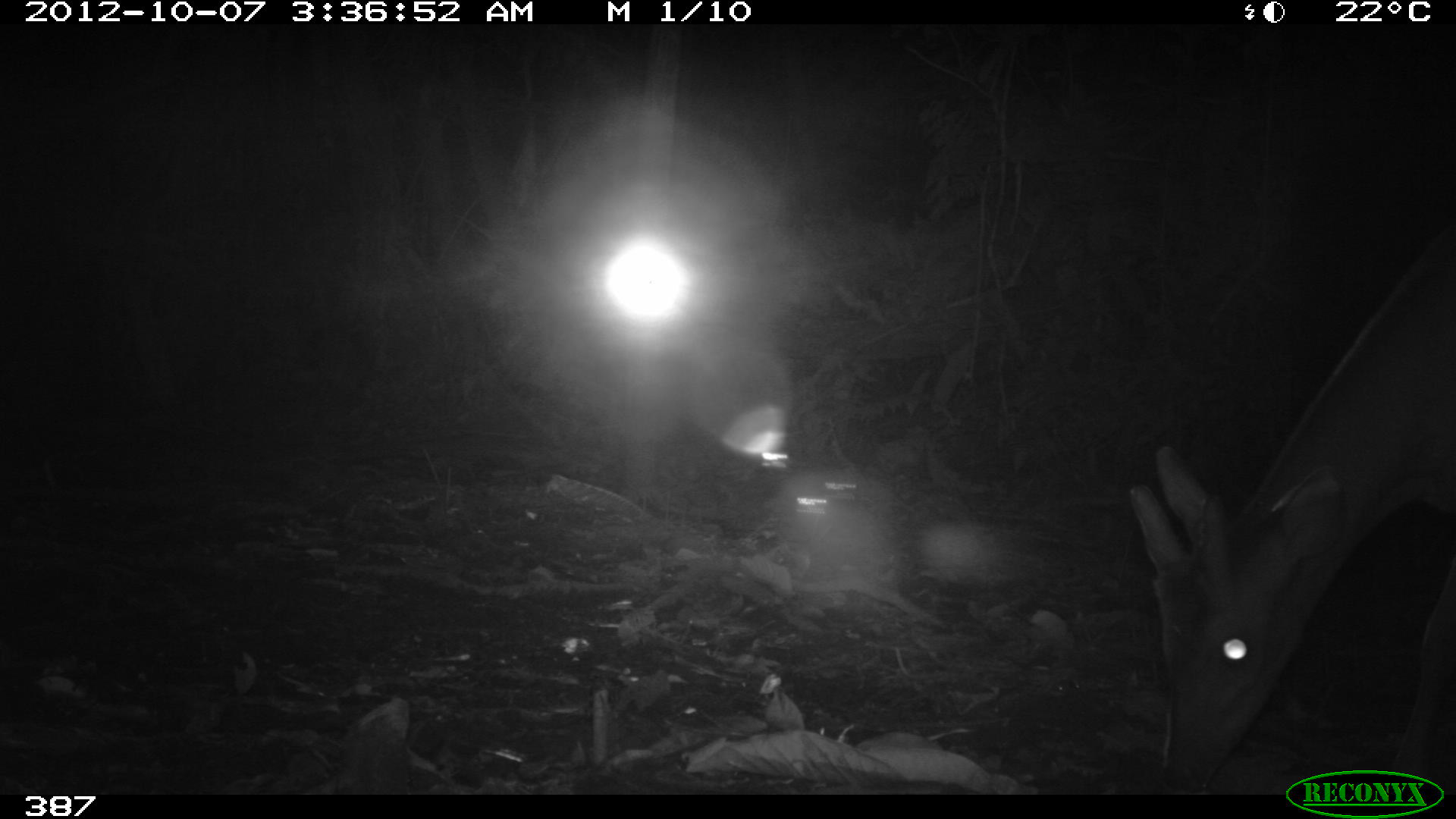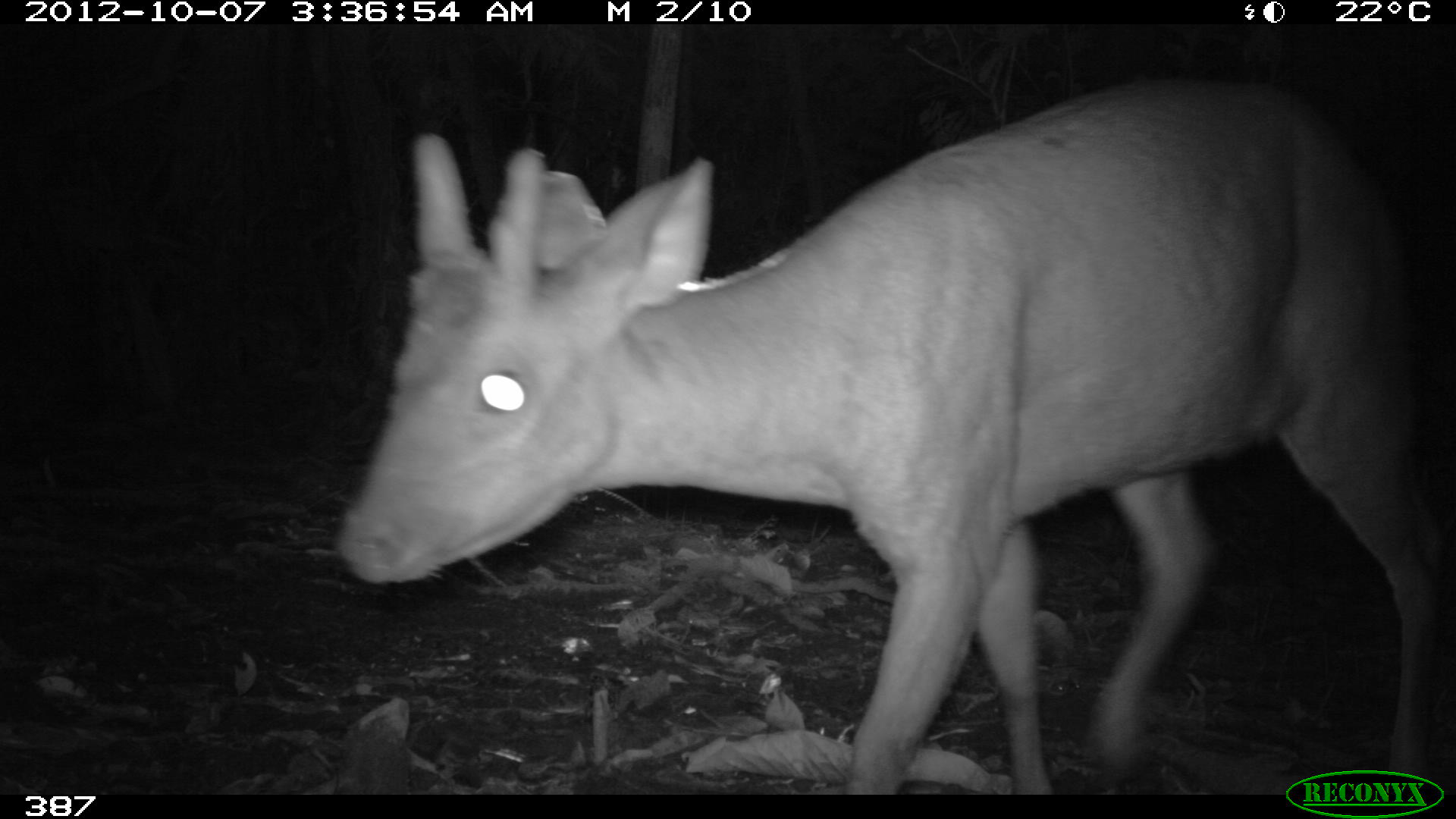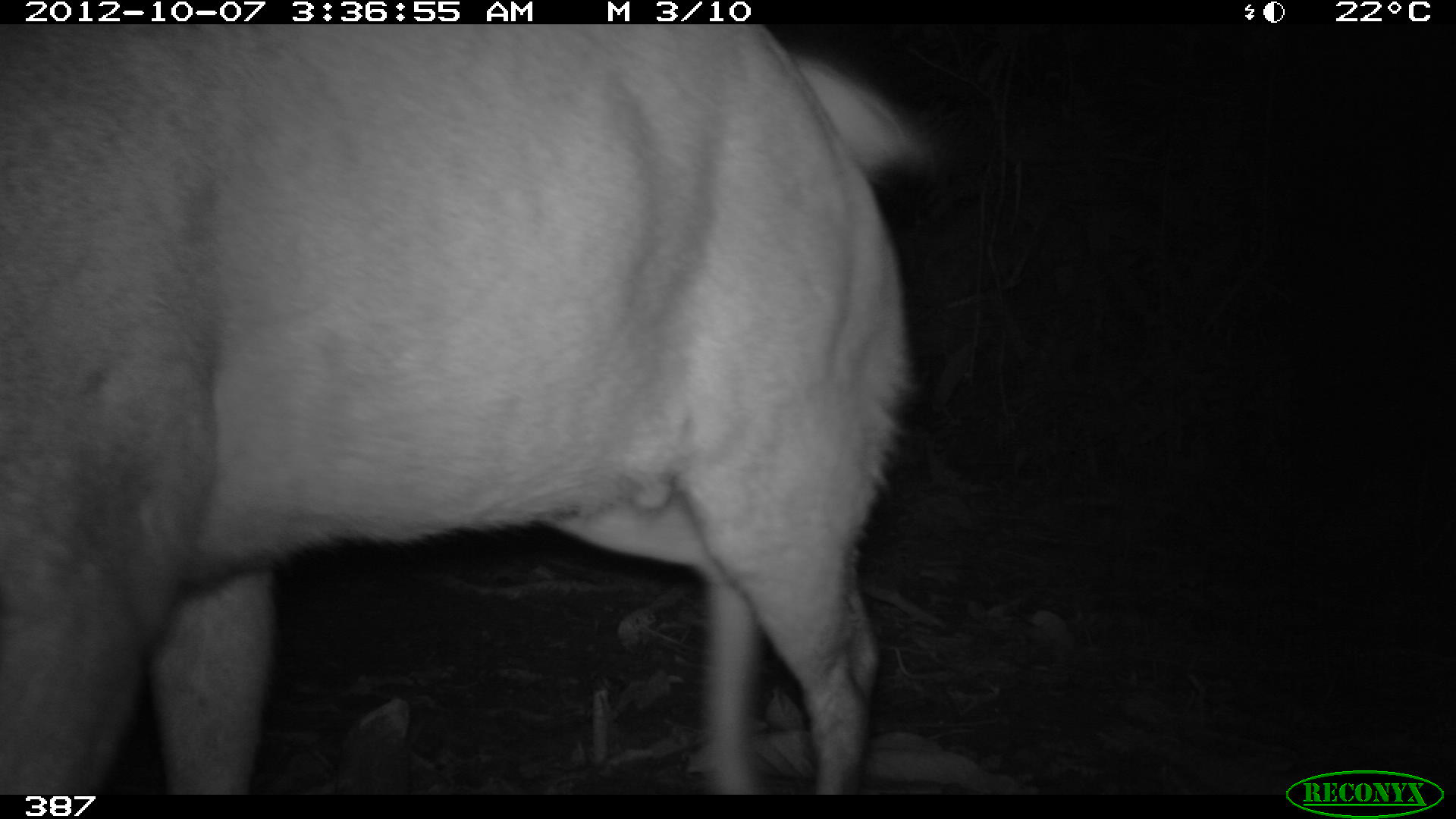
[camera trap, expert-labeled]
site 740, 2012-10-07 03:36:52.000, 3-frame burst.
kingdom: Animalia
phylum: Chordata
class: Mammalia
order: Artiodactyla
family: Cervidae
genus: Mazama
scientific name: Mazama americana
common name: red brocket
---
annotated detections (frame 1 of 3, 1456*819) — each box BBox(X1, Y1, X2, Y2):
mazama americana: BBox(1130, 255, 1456, 792)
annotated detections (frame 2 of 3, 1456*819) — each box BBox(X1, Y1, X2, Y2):
mazama americana: BBox(336, 70, 1434, 792)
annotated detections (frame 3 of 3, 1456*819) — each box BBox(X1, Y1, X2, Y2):
mazama americana: BBox(0, 24, 942, 793)